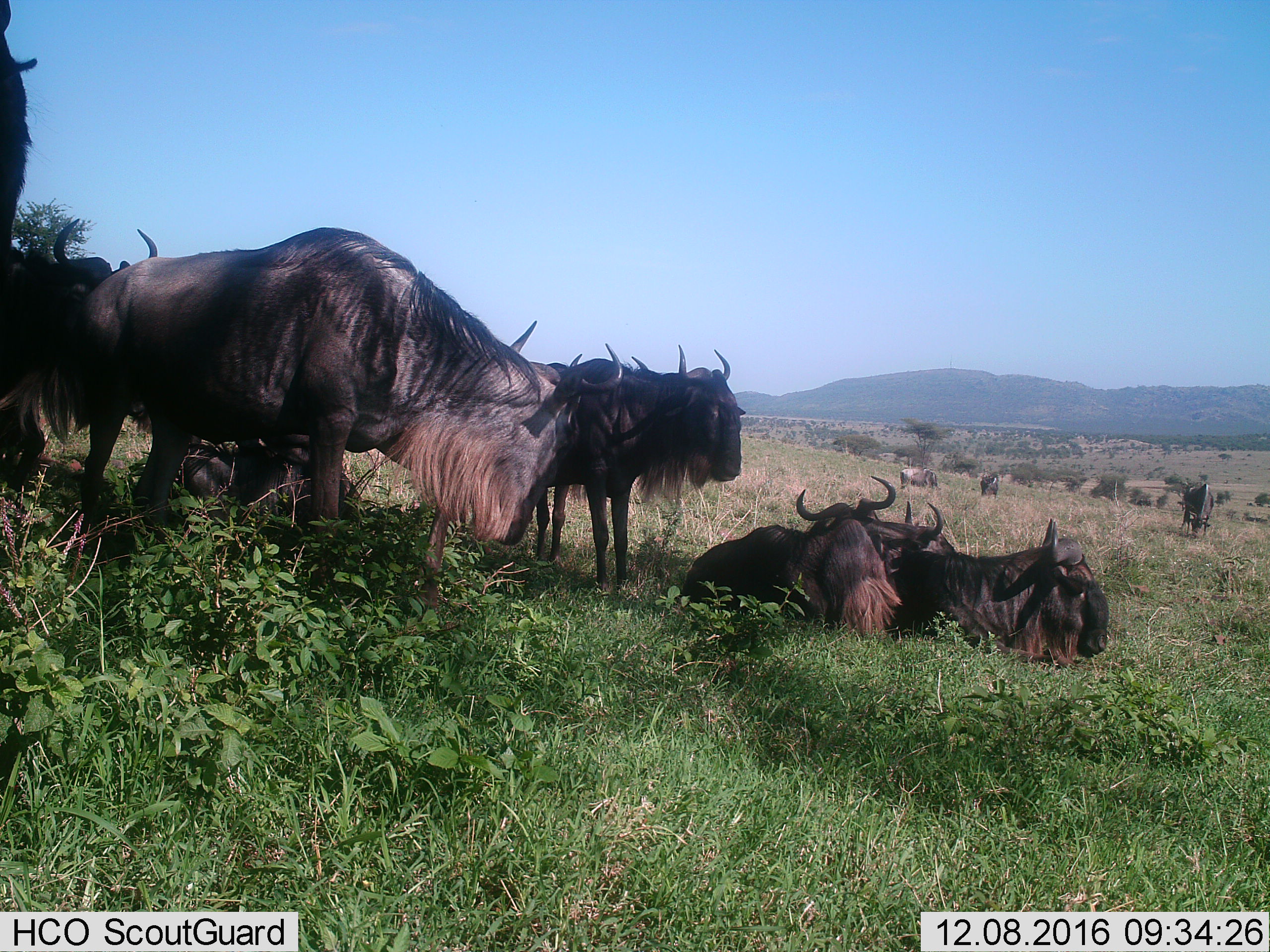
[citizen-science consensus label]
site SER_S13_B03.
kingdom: Animalia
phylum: Chordata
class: Mammalia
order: Artiodactyla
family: Bovidae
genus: Connochaetes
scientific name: Connochaetes taurinus taurinus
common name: blue wildebeest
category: wildebeestblue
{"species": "wildebeestblue (blue wildebeest) (Connochaetes taurinus taurinus)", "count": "11-50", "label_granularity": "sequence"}